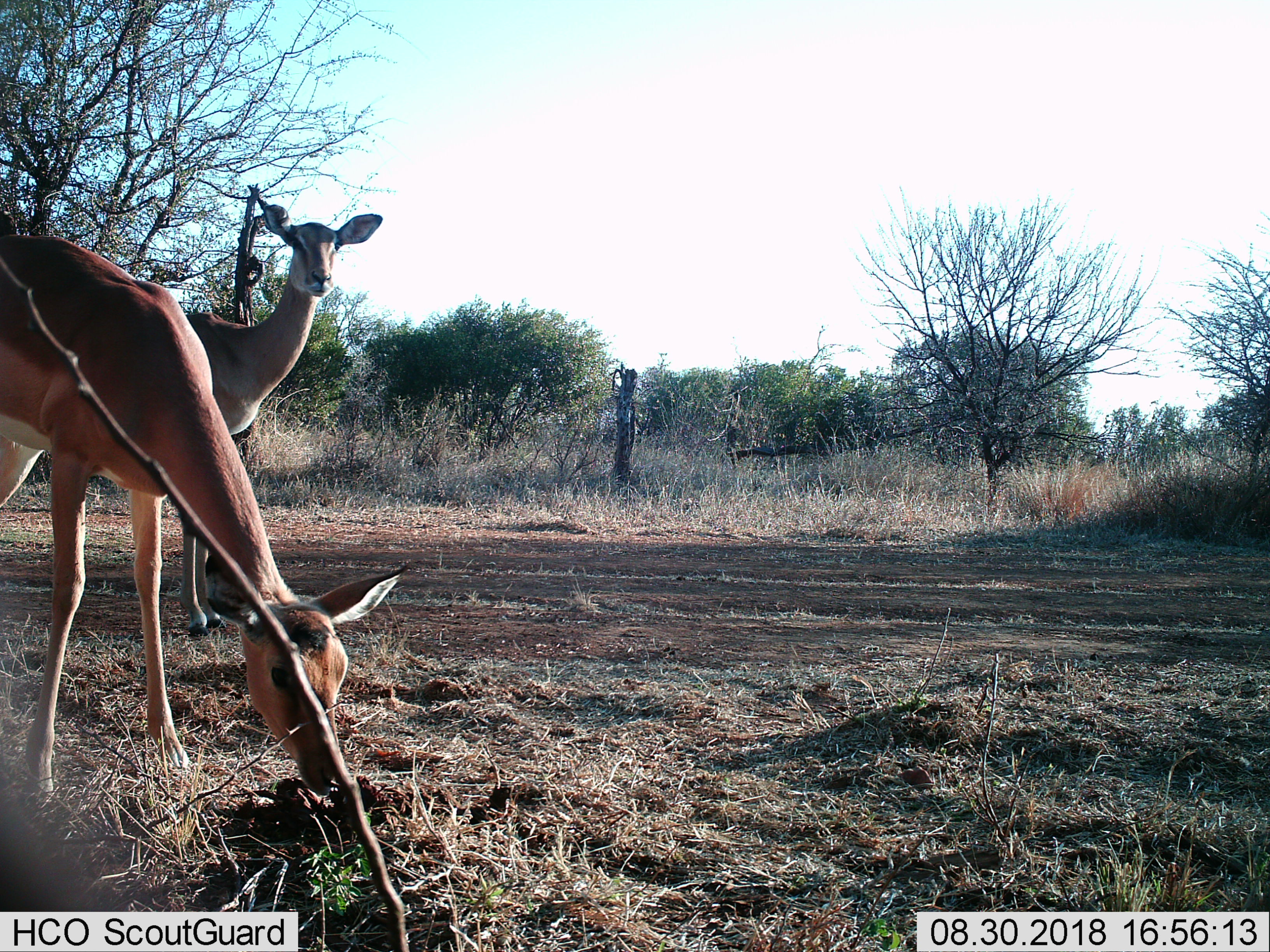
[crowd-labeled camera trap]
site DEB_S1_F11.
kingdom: Animalia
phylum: Chordata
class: Mammalia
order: Artiodactyla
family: Bovidae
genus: Aepyceros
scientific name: Aepyceros melampus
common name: impala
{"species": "impala (Aepyceros melampus)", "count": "2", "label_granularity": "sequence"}